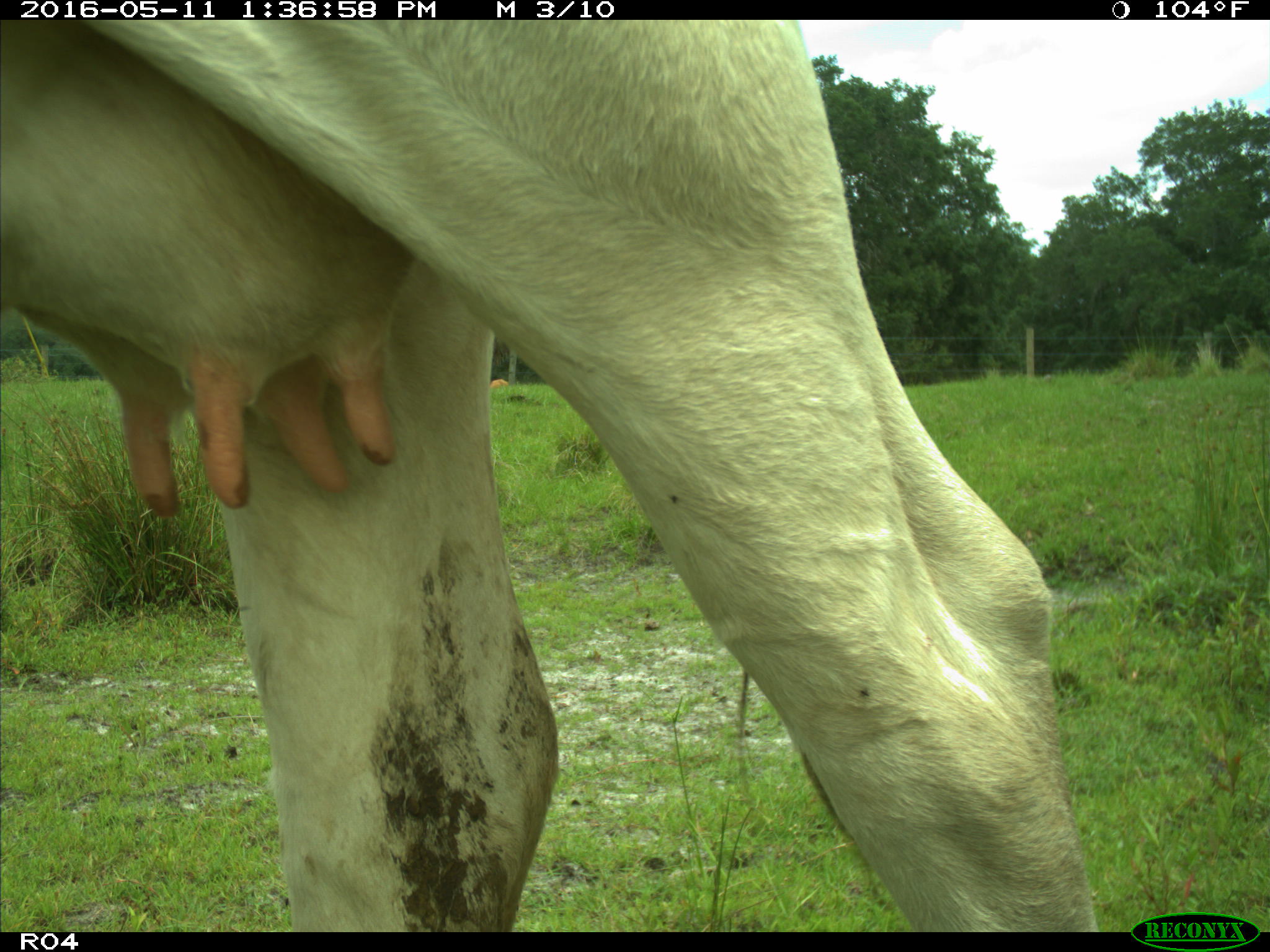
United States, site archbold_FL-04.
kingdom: Animalia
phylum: Chordata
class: Mammalia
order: Artiodactyla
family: Bovidae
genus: Bos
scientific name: Bos taurus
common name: domestic cow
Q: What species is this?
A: Bos taurus (domestic cow).